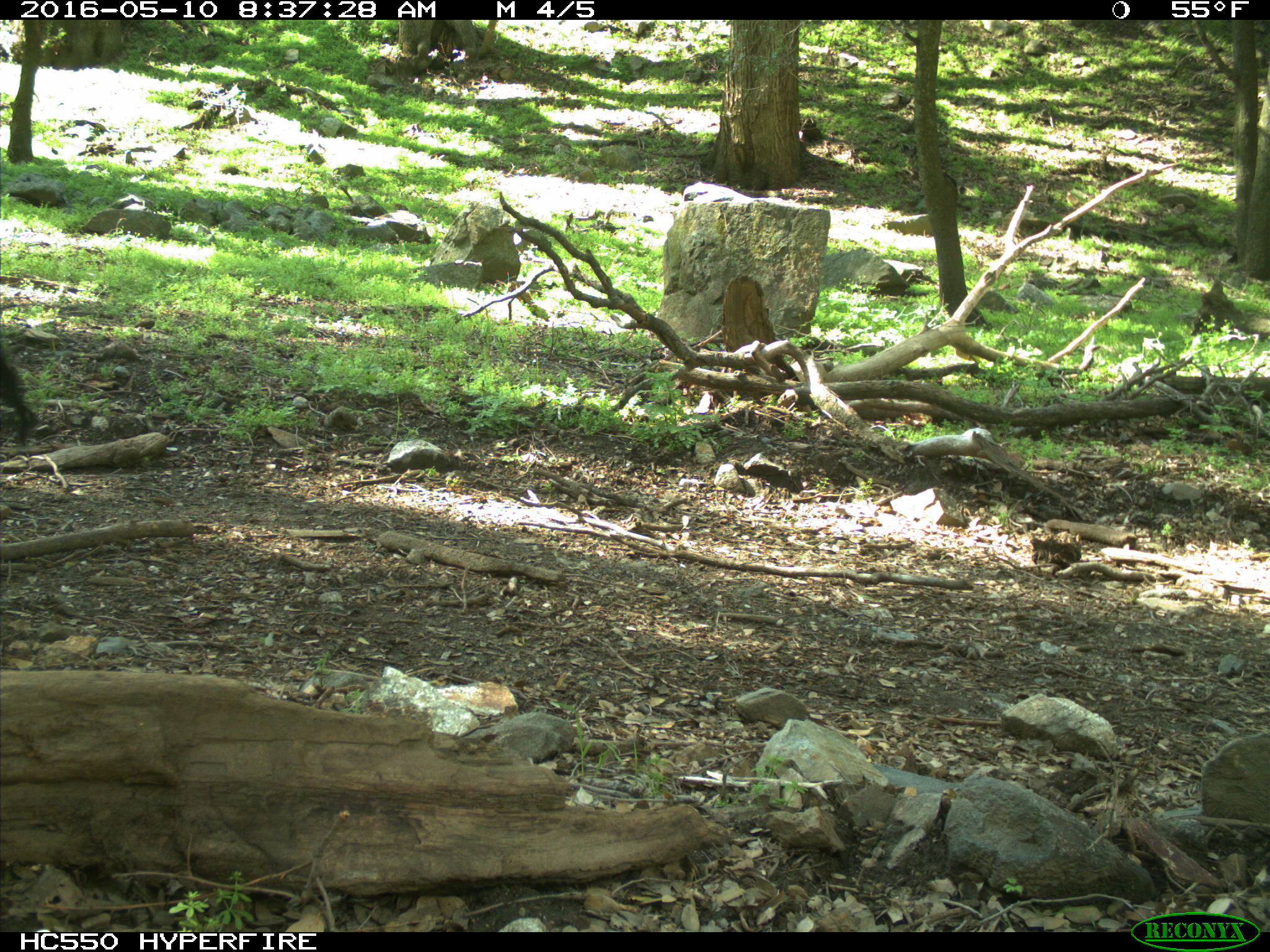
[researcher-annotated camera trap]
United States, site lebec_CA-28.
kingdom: Animalia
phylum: Chordata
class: Mammalia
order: Artiodactyla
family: Bovidae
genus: Bos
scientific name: Bos taurus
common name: domestic cow